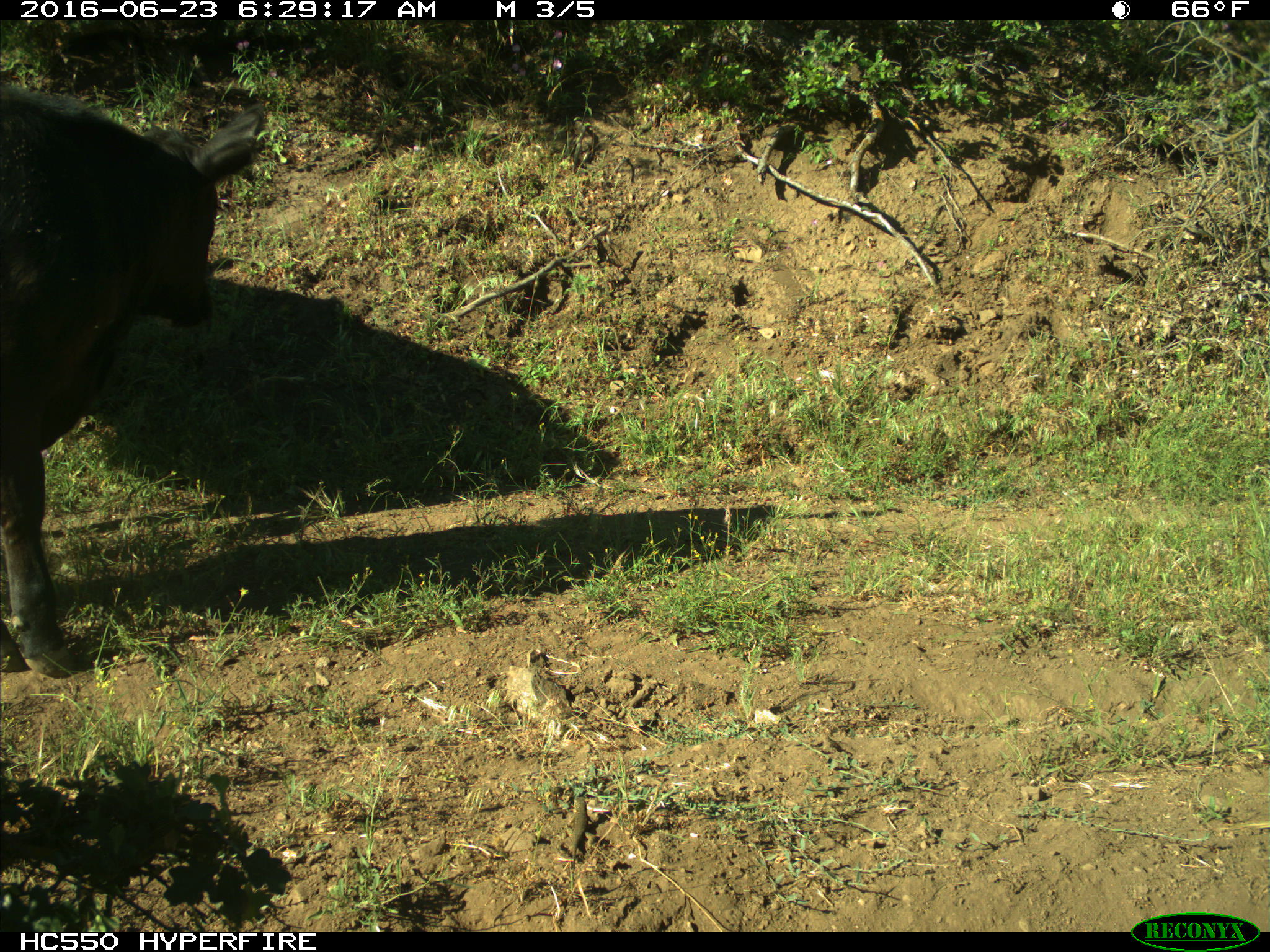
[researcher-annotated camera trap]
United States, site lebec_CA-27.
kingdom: Animalia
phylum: Chordata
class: Mammalia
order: Artiodactyla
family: Bovidae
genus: Bos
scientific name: Bos taurus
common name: domestic cow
Bos taurus (domestic cow).